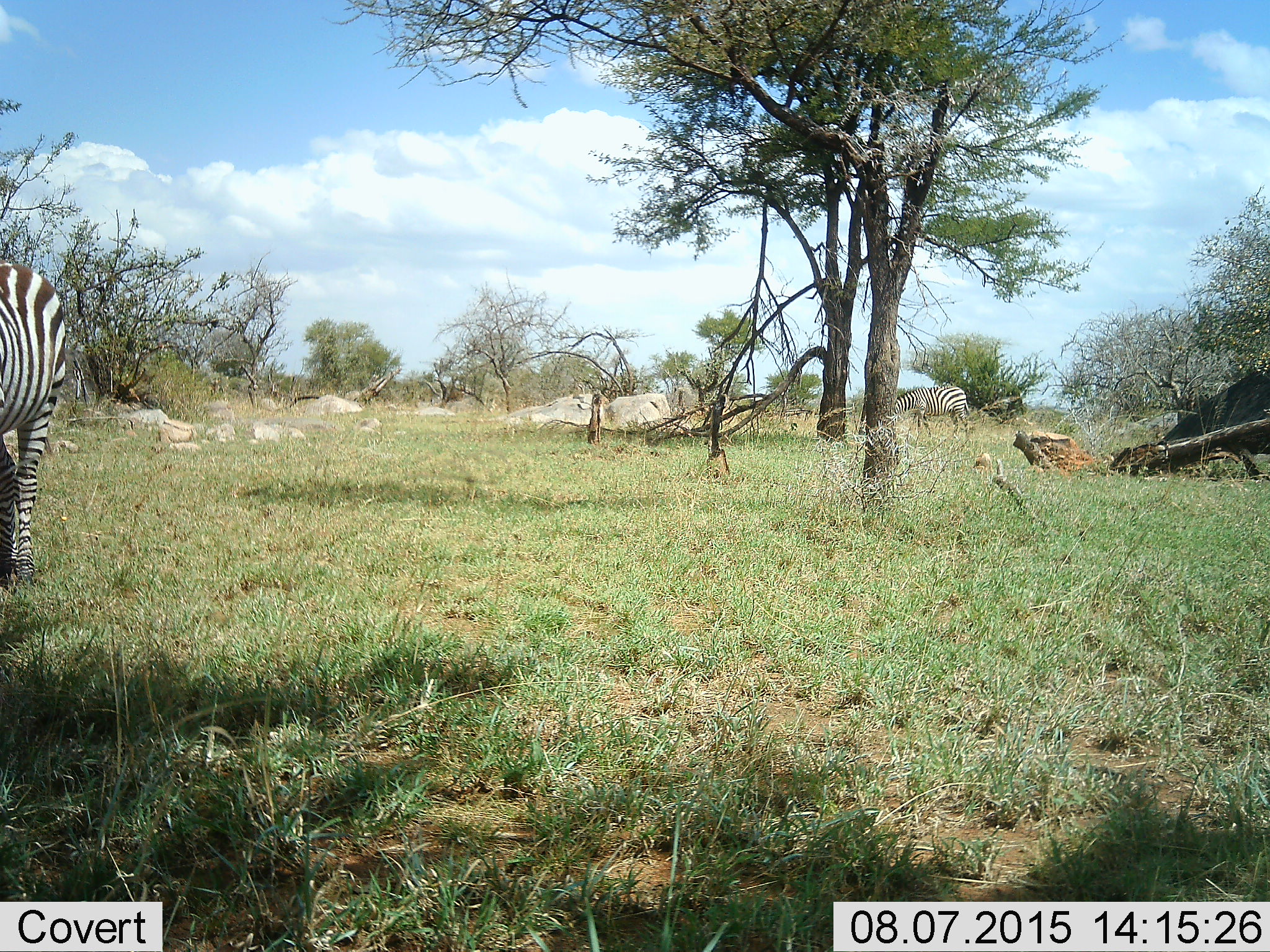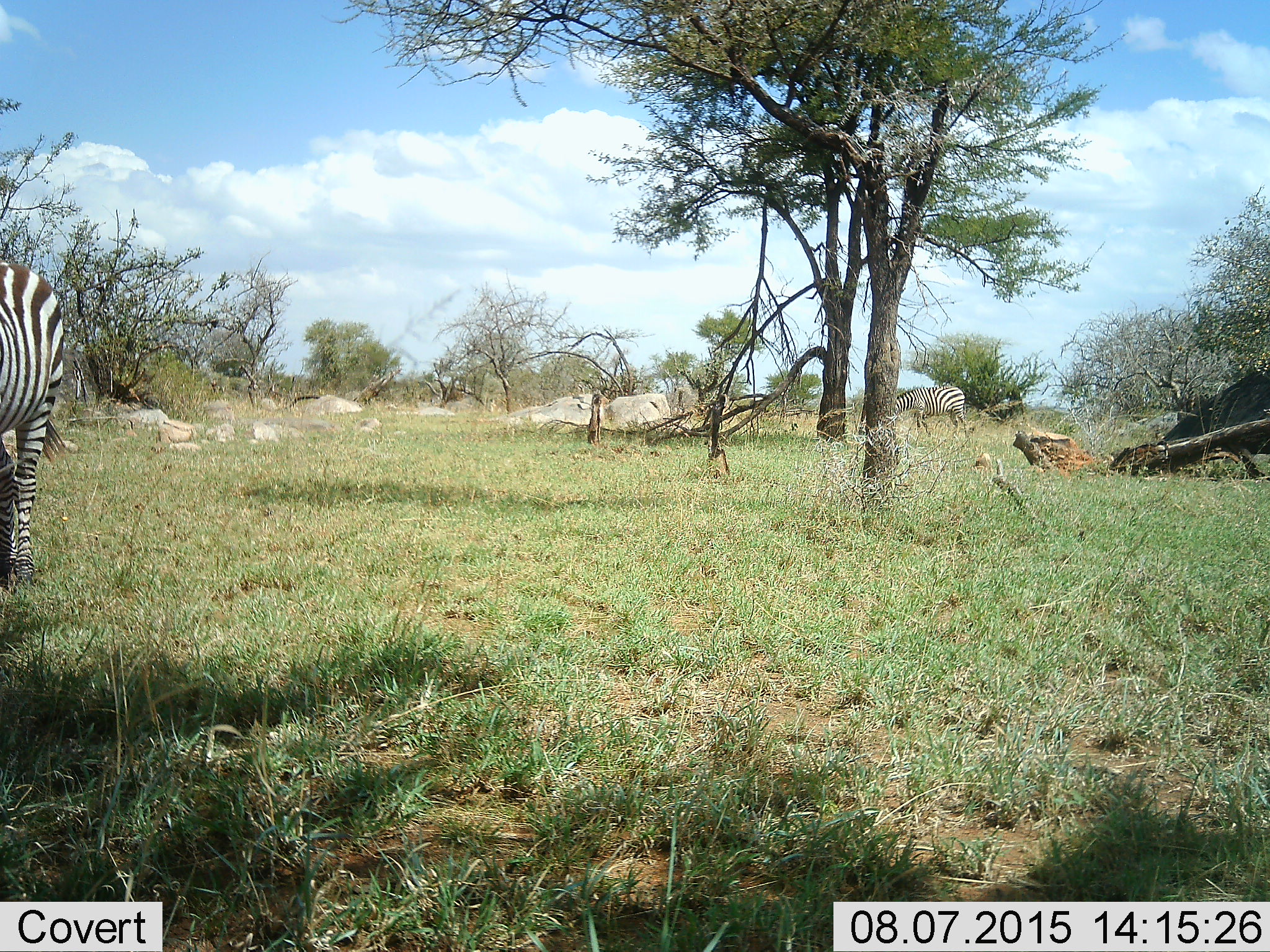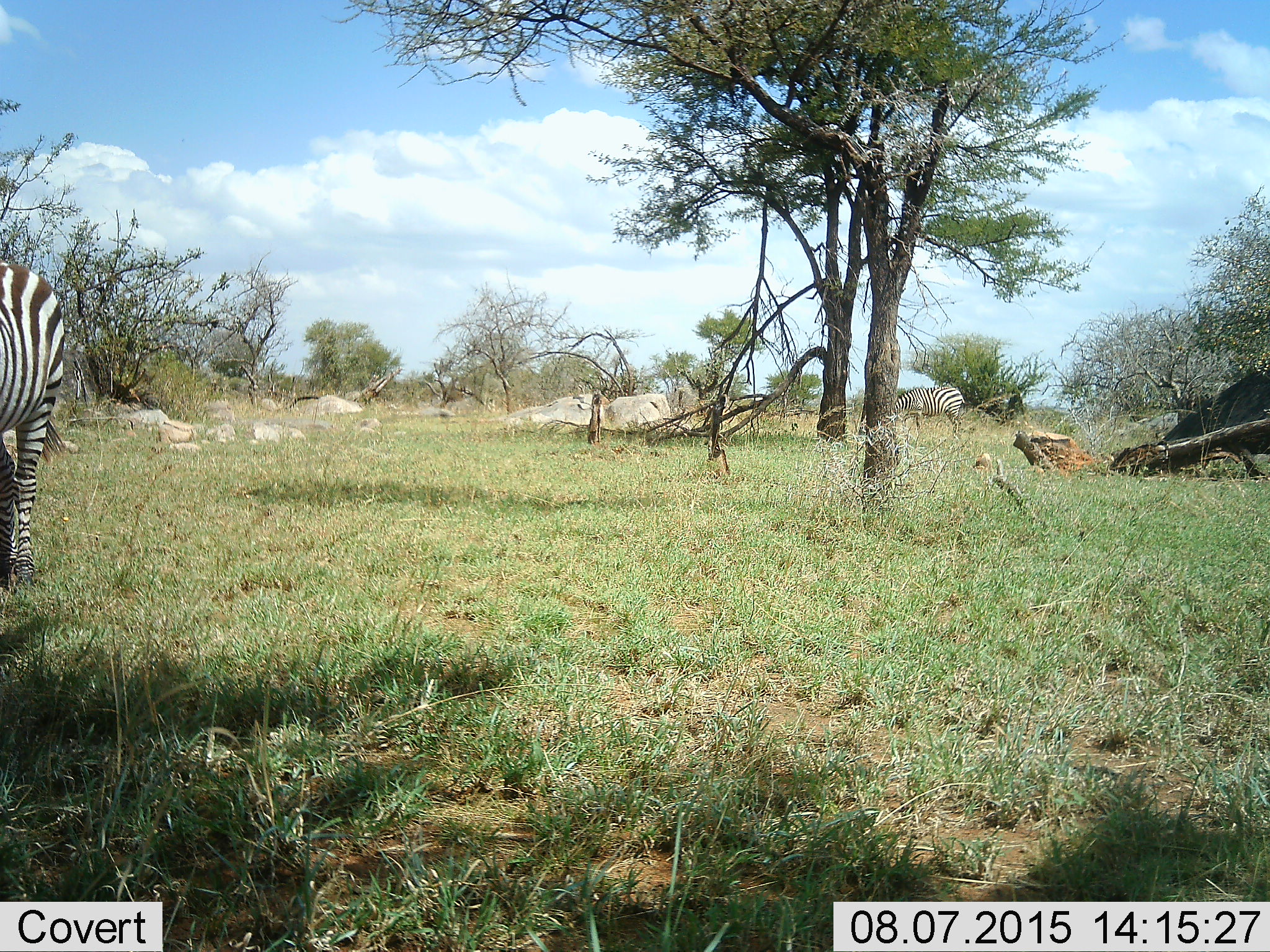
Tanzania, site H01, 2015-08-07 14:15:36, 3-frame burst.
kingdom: Animalia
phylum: Chordata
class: Mammalia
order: Perissodactyla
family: Equidae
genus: Equus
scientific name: Equus quagga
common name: plains zebra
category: zebra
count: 2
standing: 60%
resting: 0%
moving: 10%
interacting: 0%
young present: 0%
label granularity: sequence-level